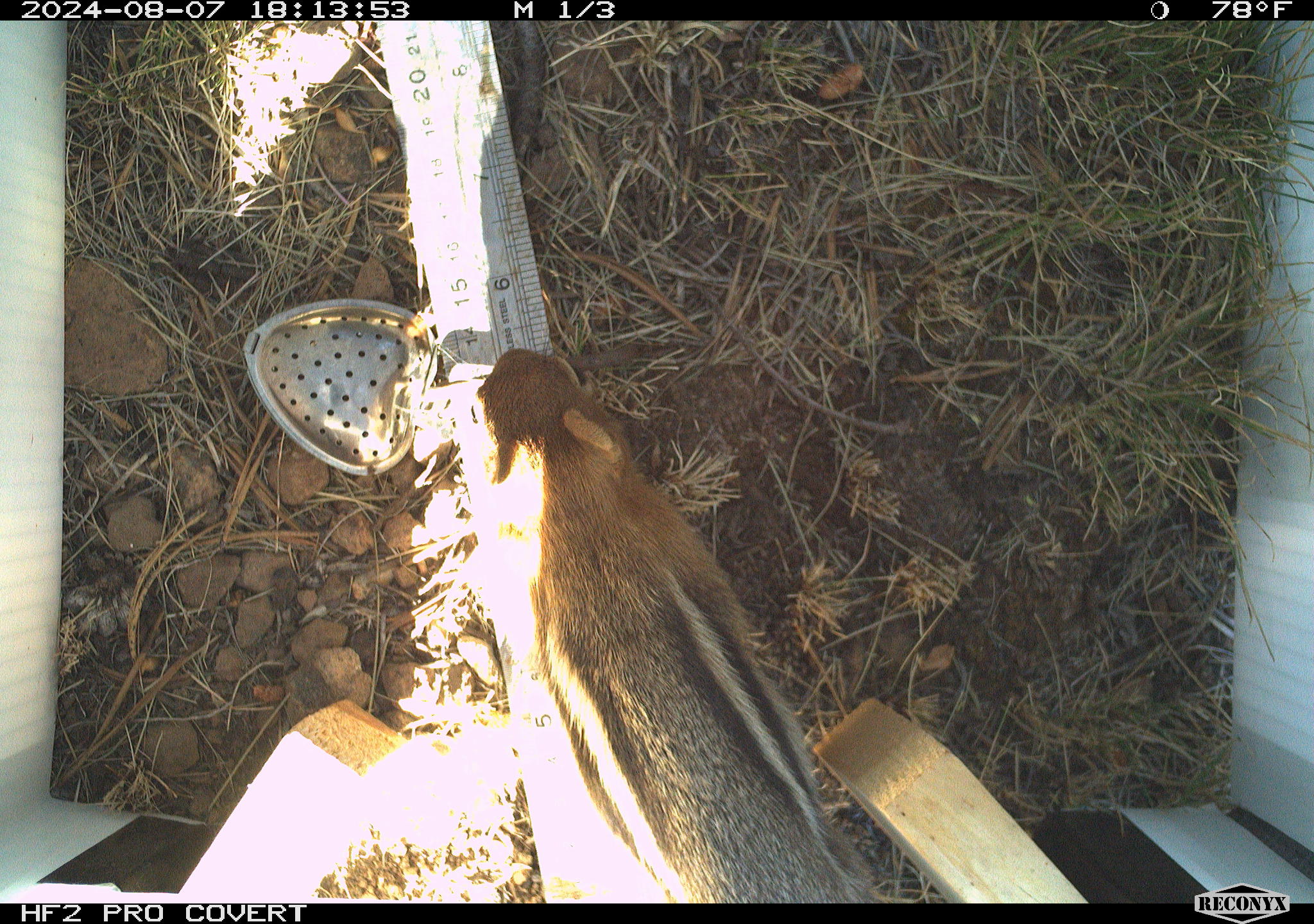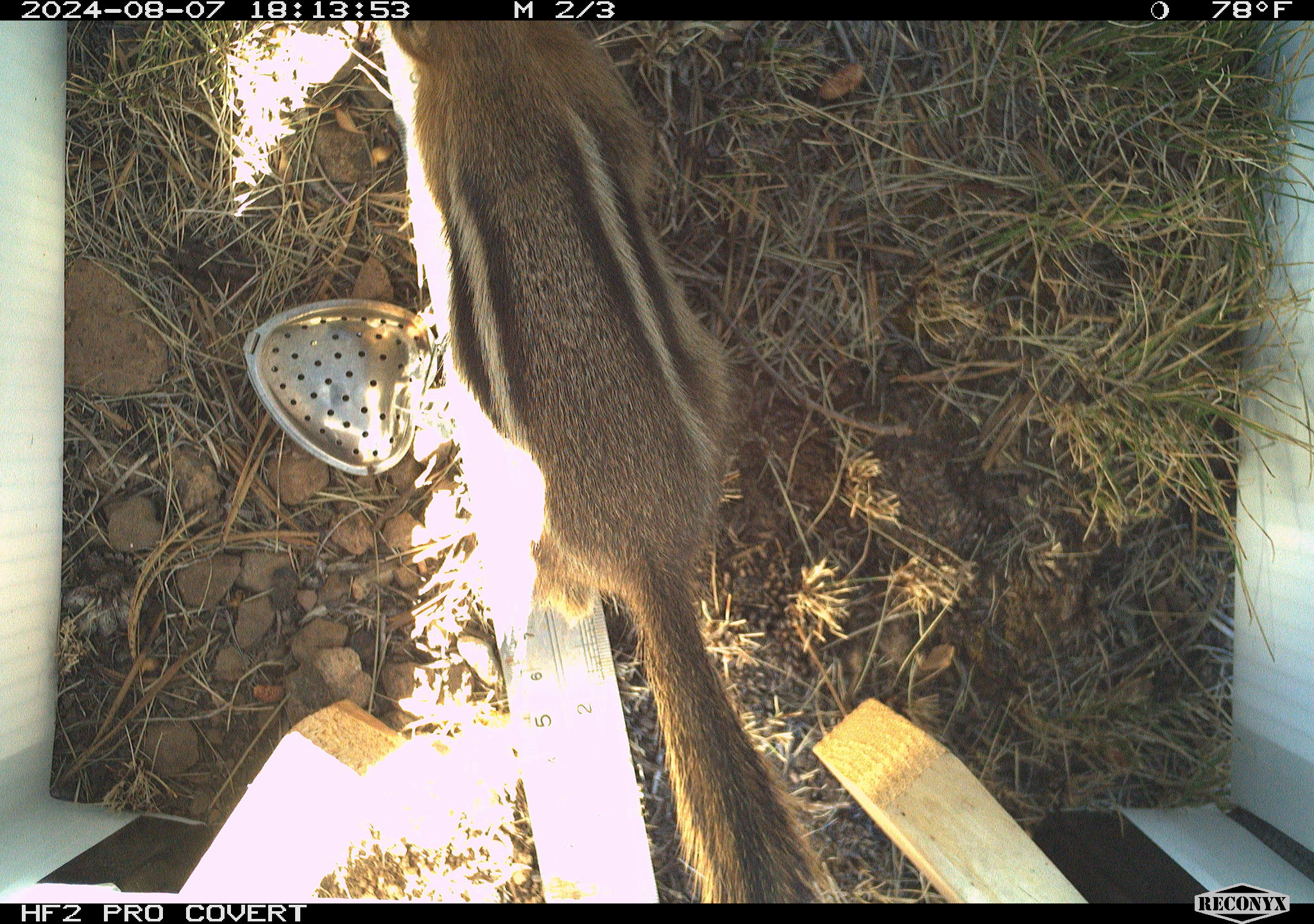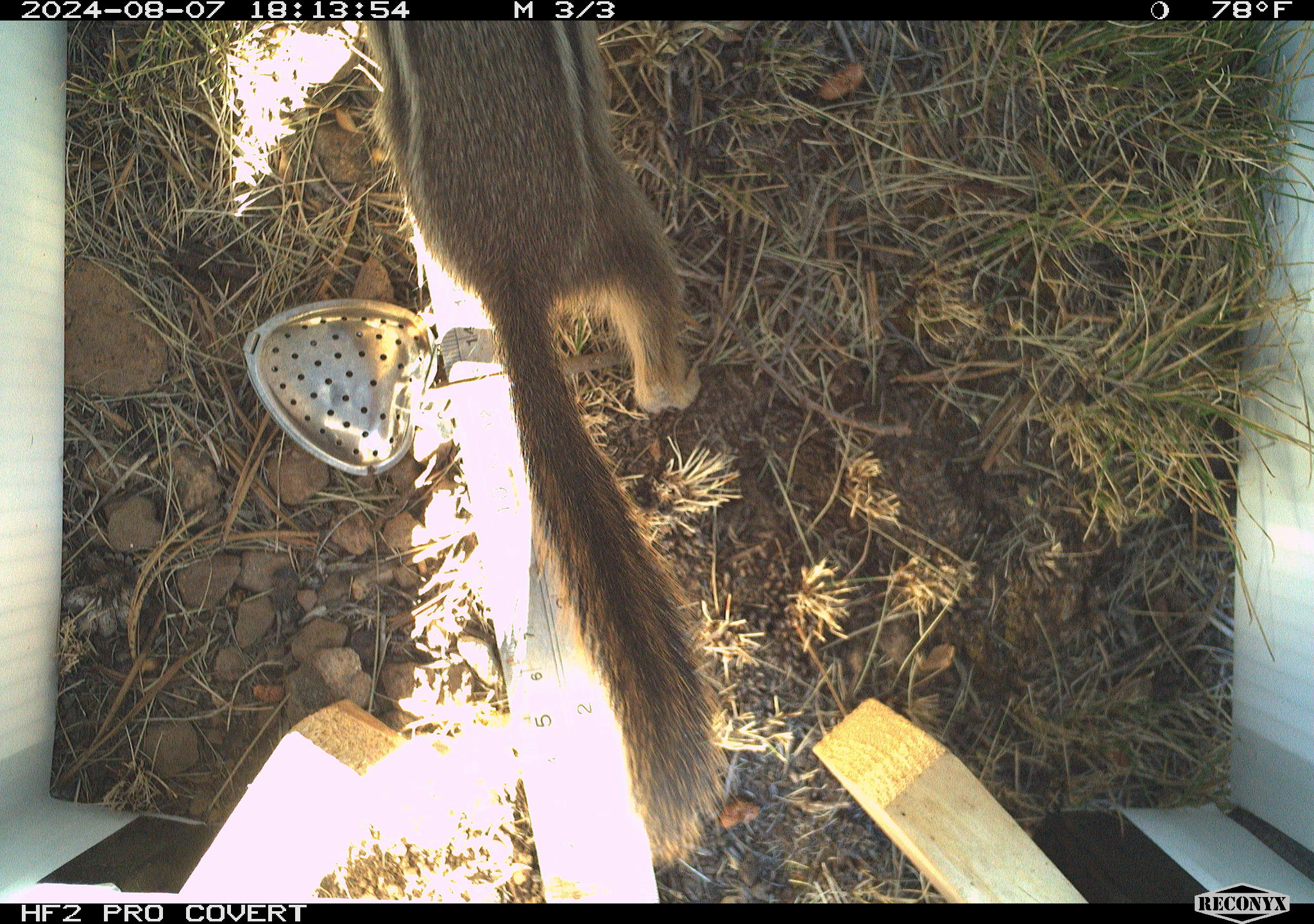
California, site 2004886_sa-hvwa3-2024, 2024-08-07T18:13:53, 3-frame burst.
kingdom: Animalia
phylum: Chordata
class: Mammalia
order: Rodentia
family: Sciuridae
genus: Callospermophilus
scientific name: Callospermophilus lateralis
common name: golden mantled ground squirrel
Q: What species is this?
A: Golden mantled ground squirrel (Callospermophilus lateralis).